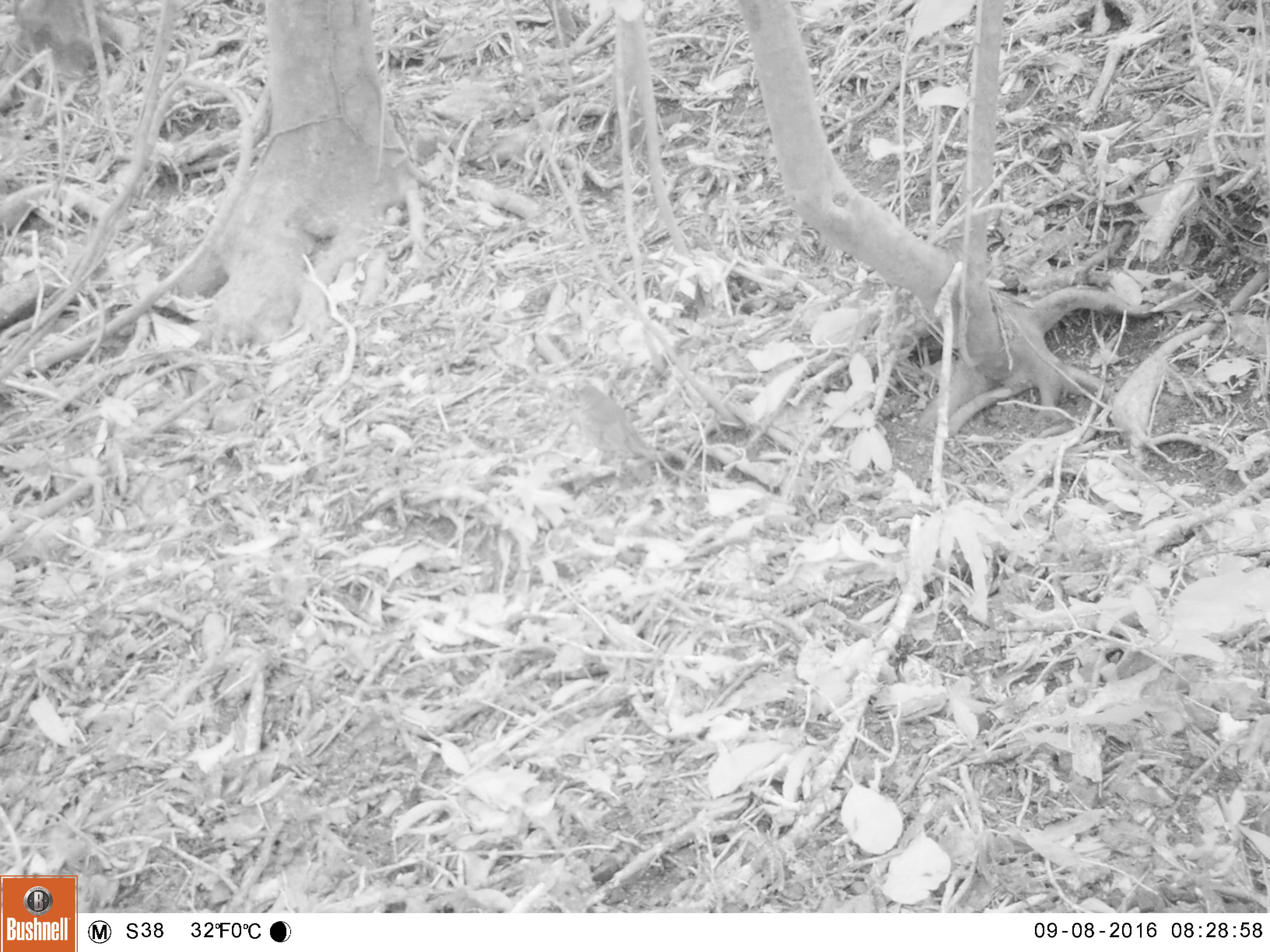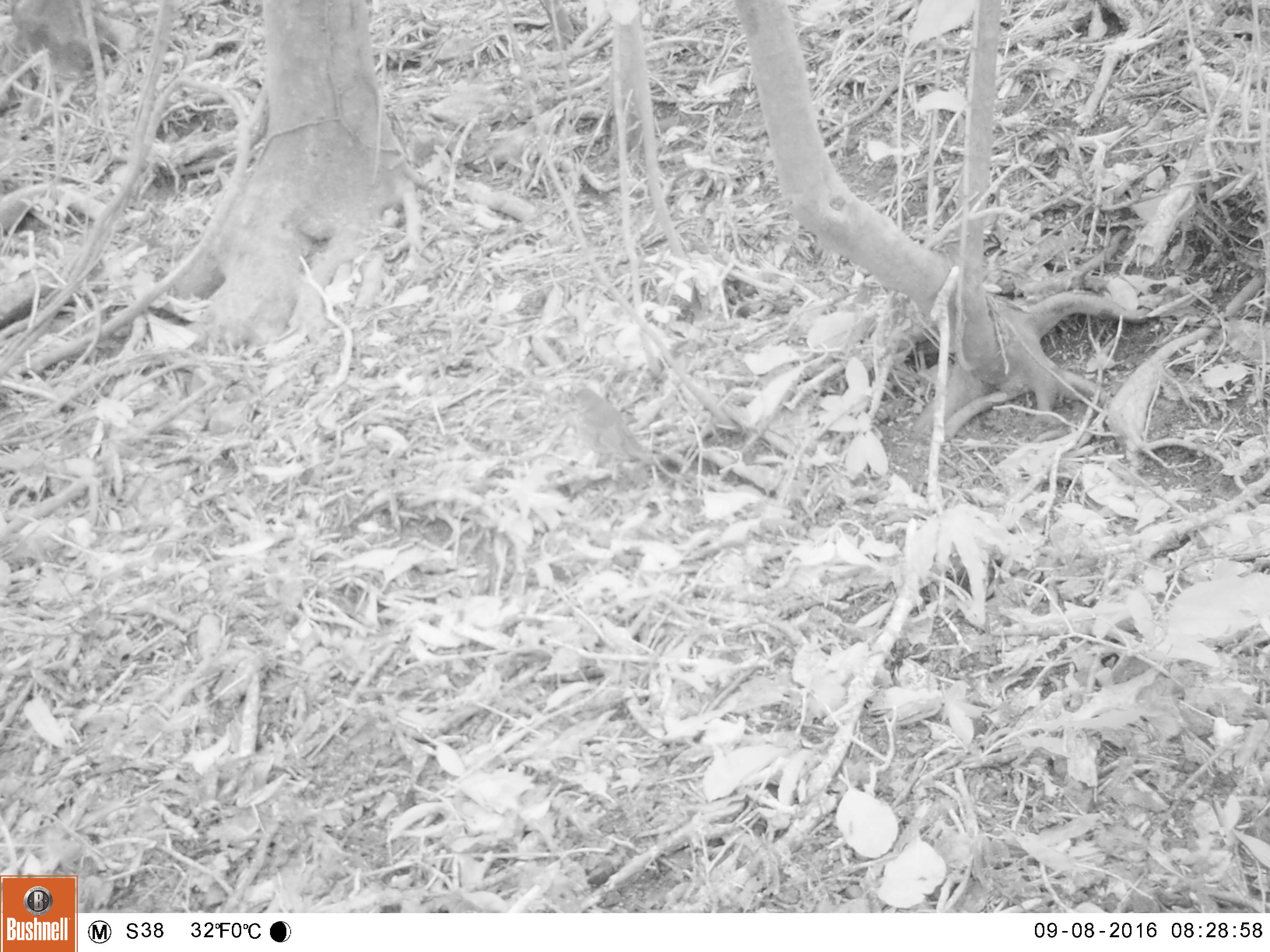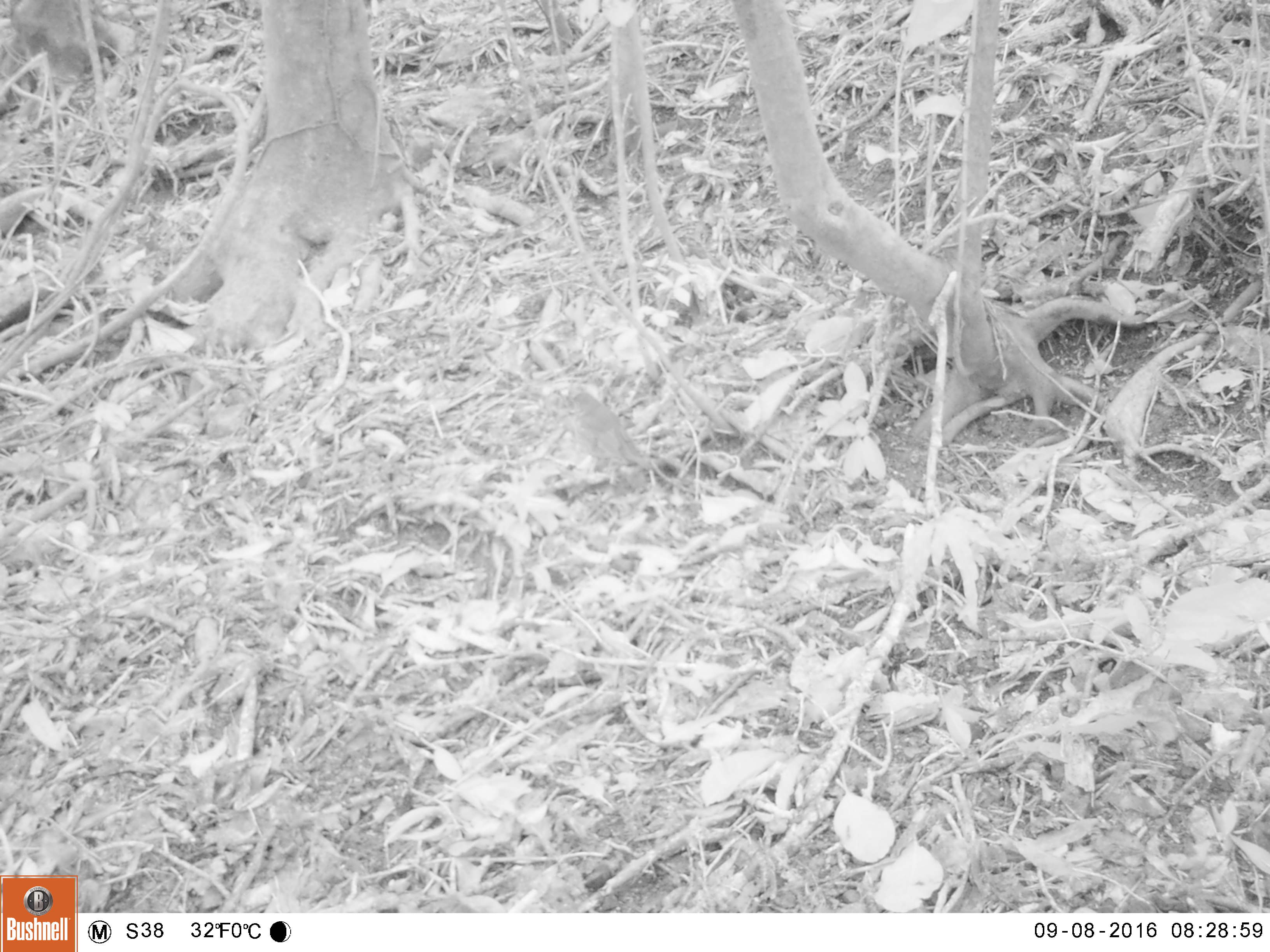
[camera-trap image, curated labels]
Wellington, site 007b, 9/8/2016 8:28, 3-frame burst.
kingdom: Animalia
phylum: Chordata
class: Aves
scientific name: Aves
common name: bird